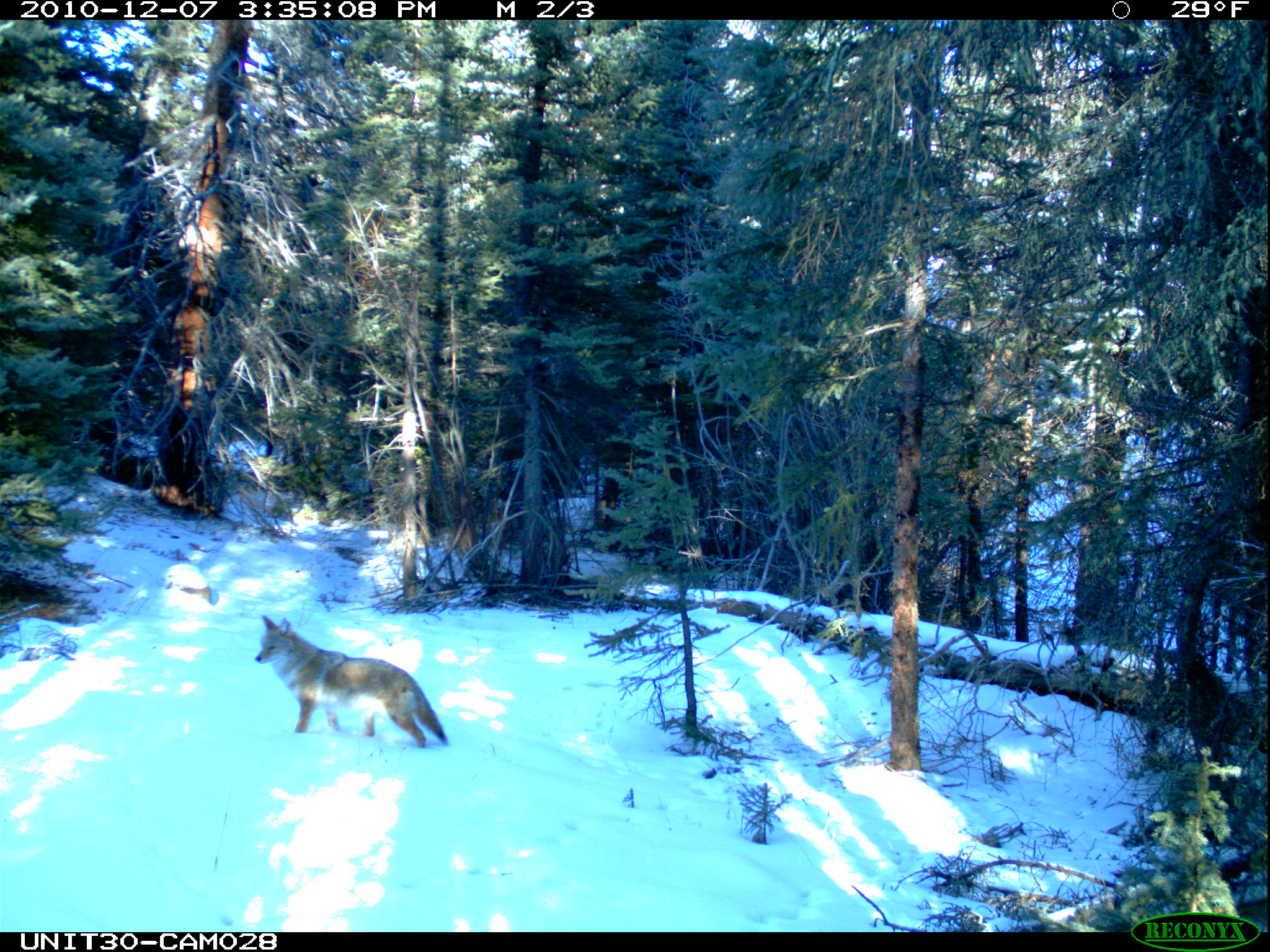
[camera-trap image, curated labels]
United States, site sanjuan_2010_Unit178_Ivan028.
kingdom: Animalia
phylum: Chordata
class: Mammalia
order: Carnivora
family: Canidae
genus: Canis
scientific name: Canis latrans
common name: coyote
Canis latrans (coyote).